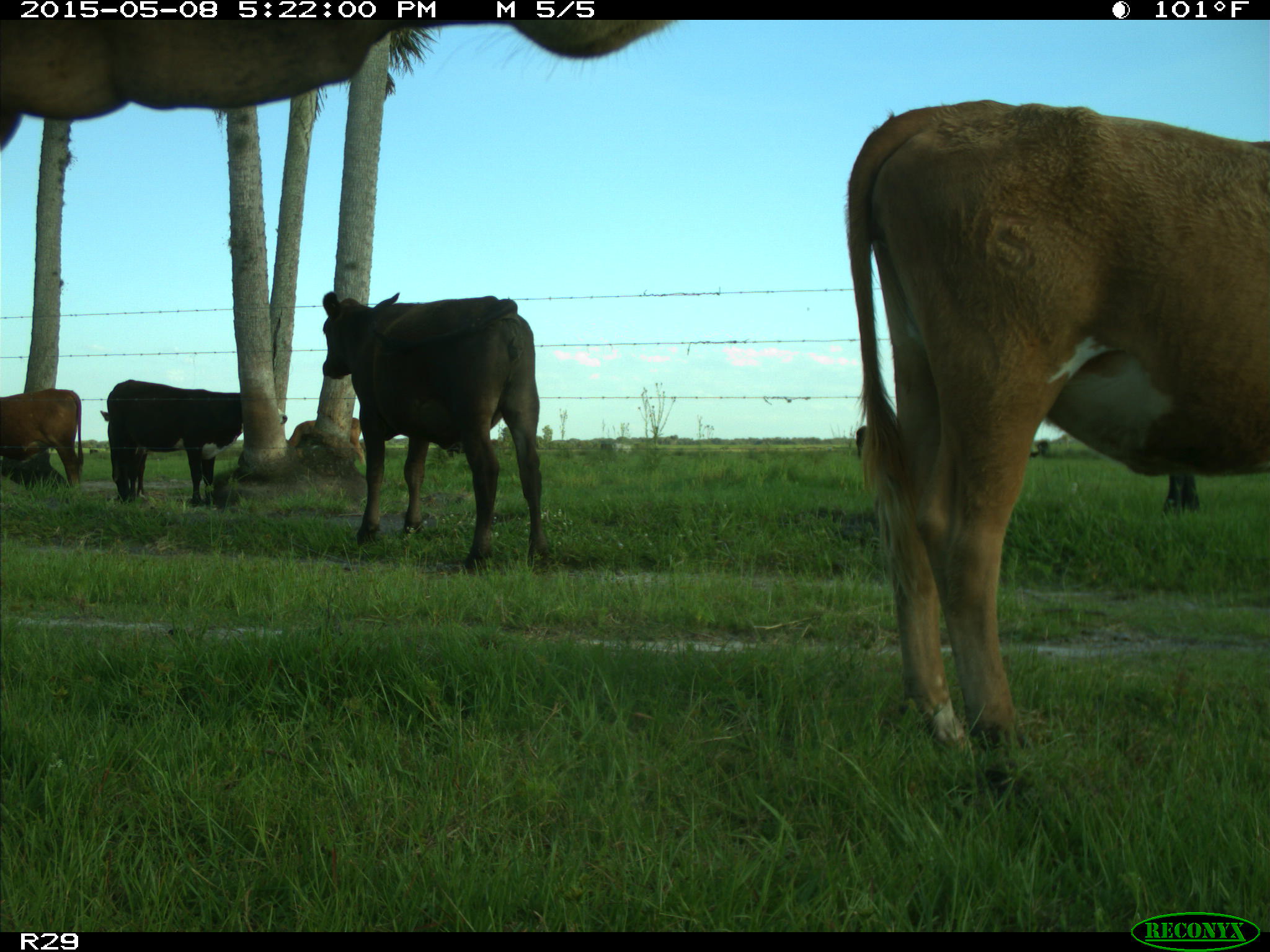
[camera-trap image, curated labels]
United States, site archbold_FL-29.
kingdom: Animalia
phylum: Chordata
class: Mammalia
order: Artiodactyla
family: Bovidae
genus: Bos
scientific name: Bos taurus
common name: domestic cow